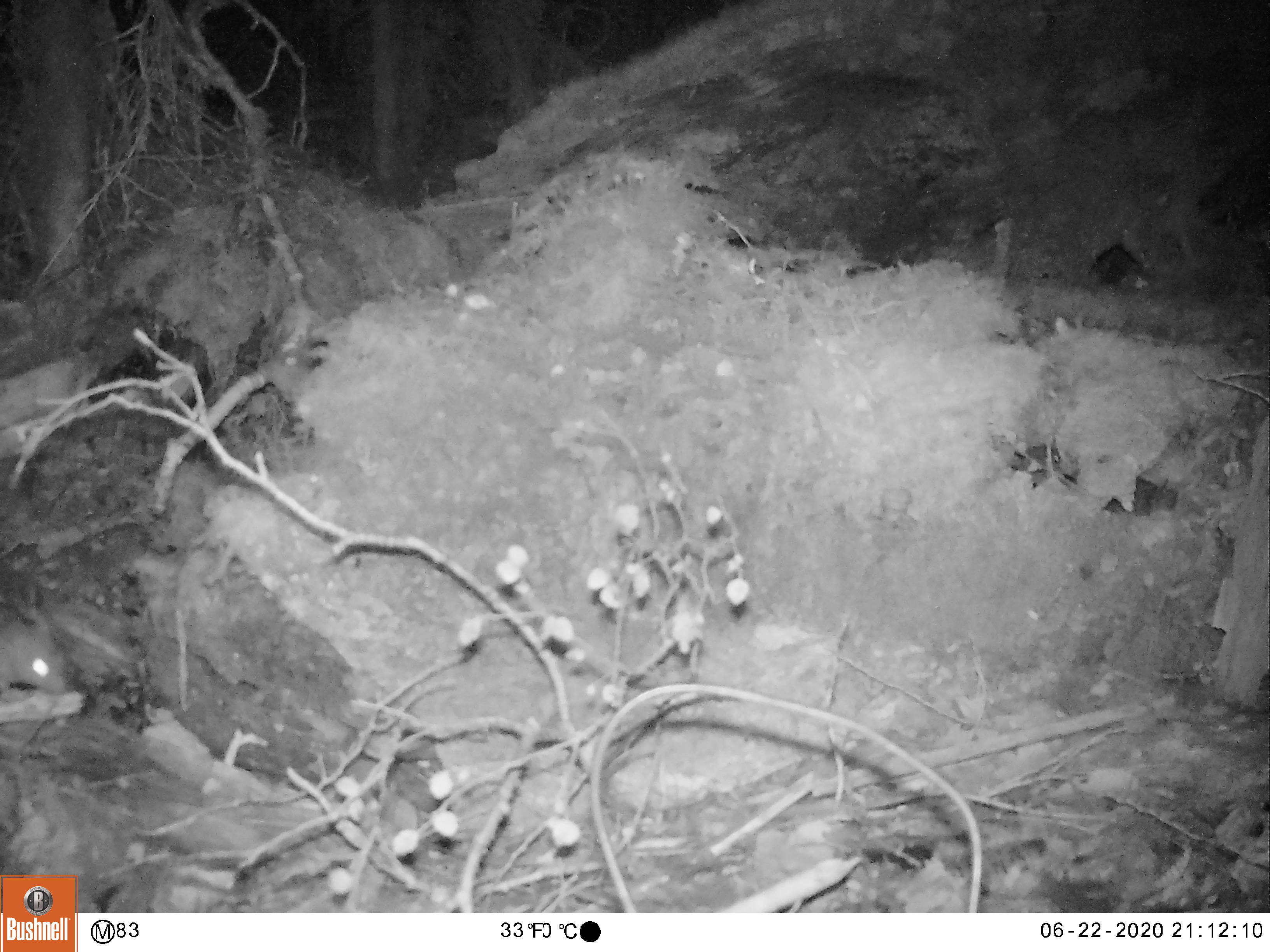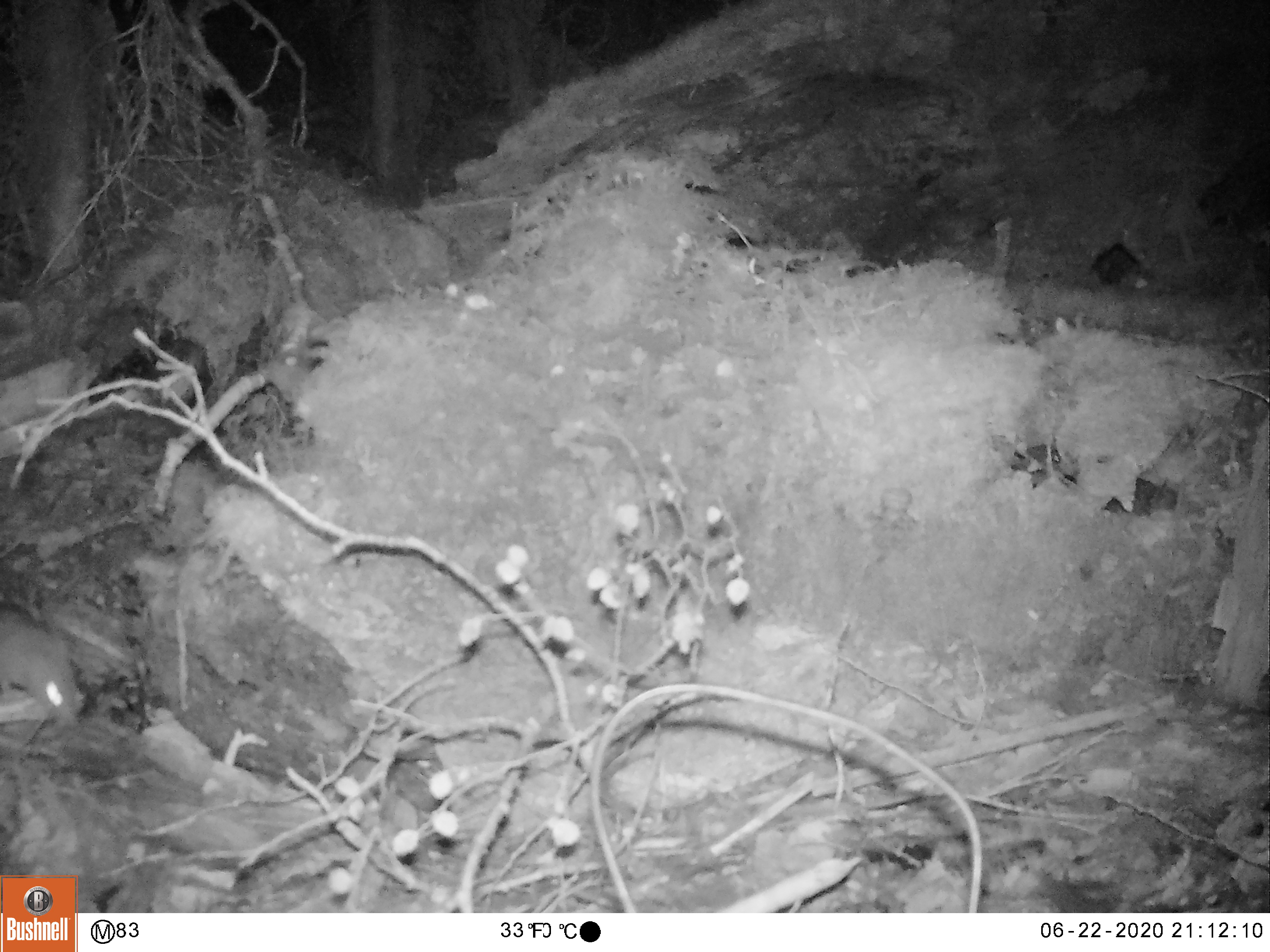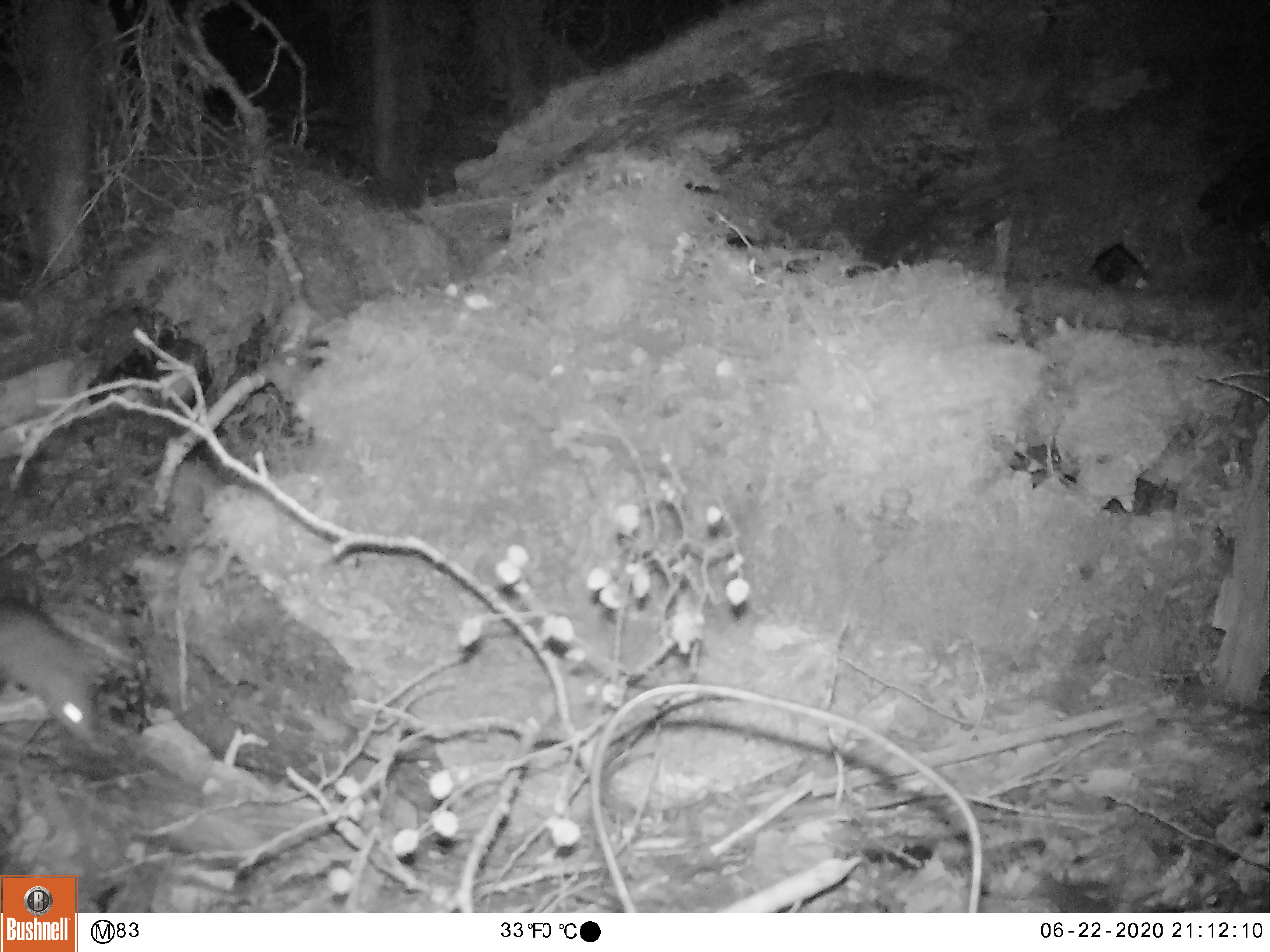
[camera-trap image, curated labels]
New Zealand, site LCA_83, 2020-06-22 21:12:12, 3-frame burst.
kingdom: Animalia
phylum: Chordata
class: Mammalia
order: Rodentia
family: Muridae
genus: Rattus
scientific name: Rattus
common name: rat